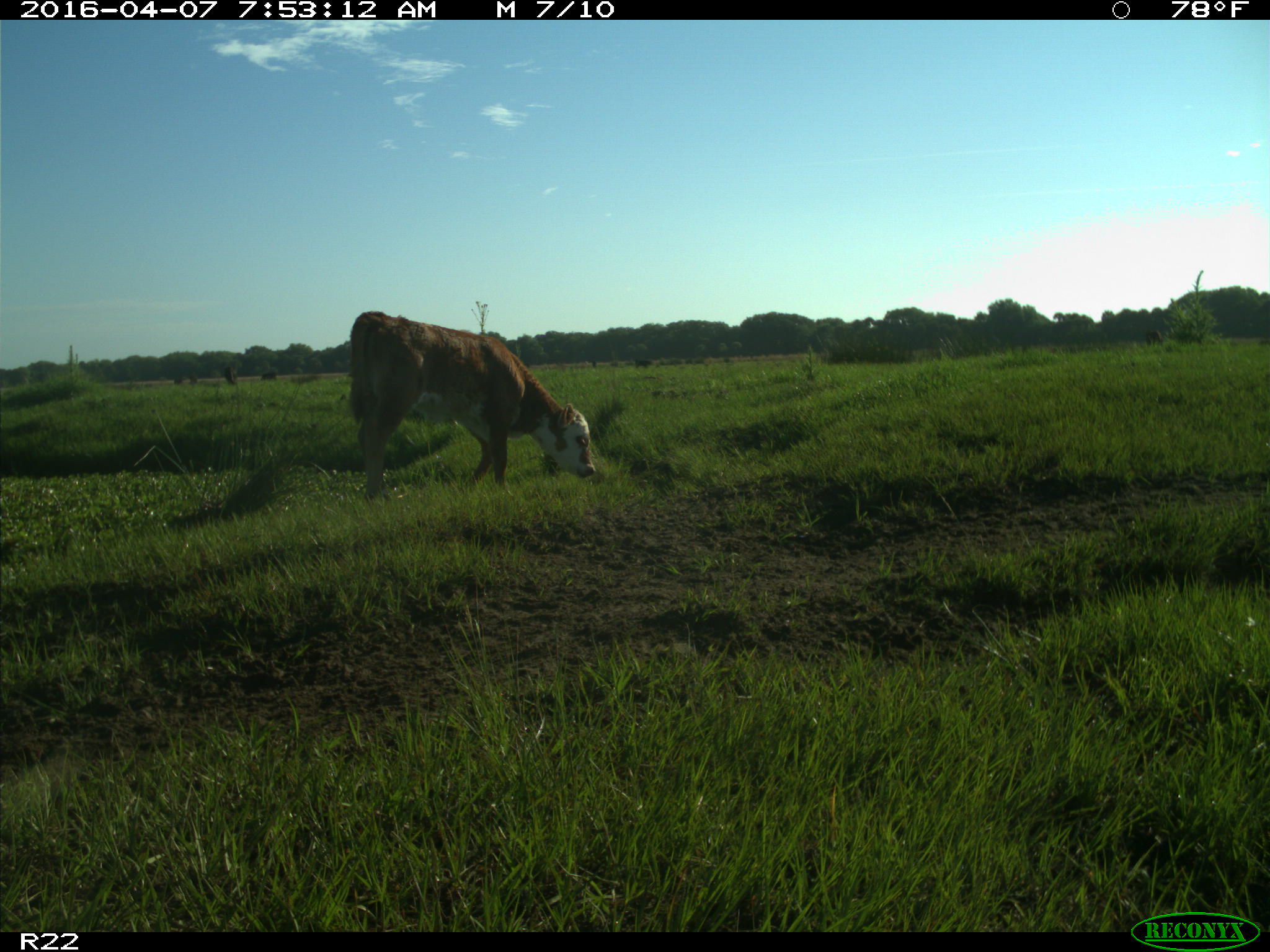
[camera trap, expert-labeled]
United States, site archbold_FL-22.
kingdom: Animalia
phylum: Chordata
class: Mammalia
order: Artiodactyla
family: Bovidae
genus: Bos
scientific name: Bos taurus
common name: domestic cow